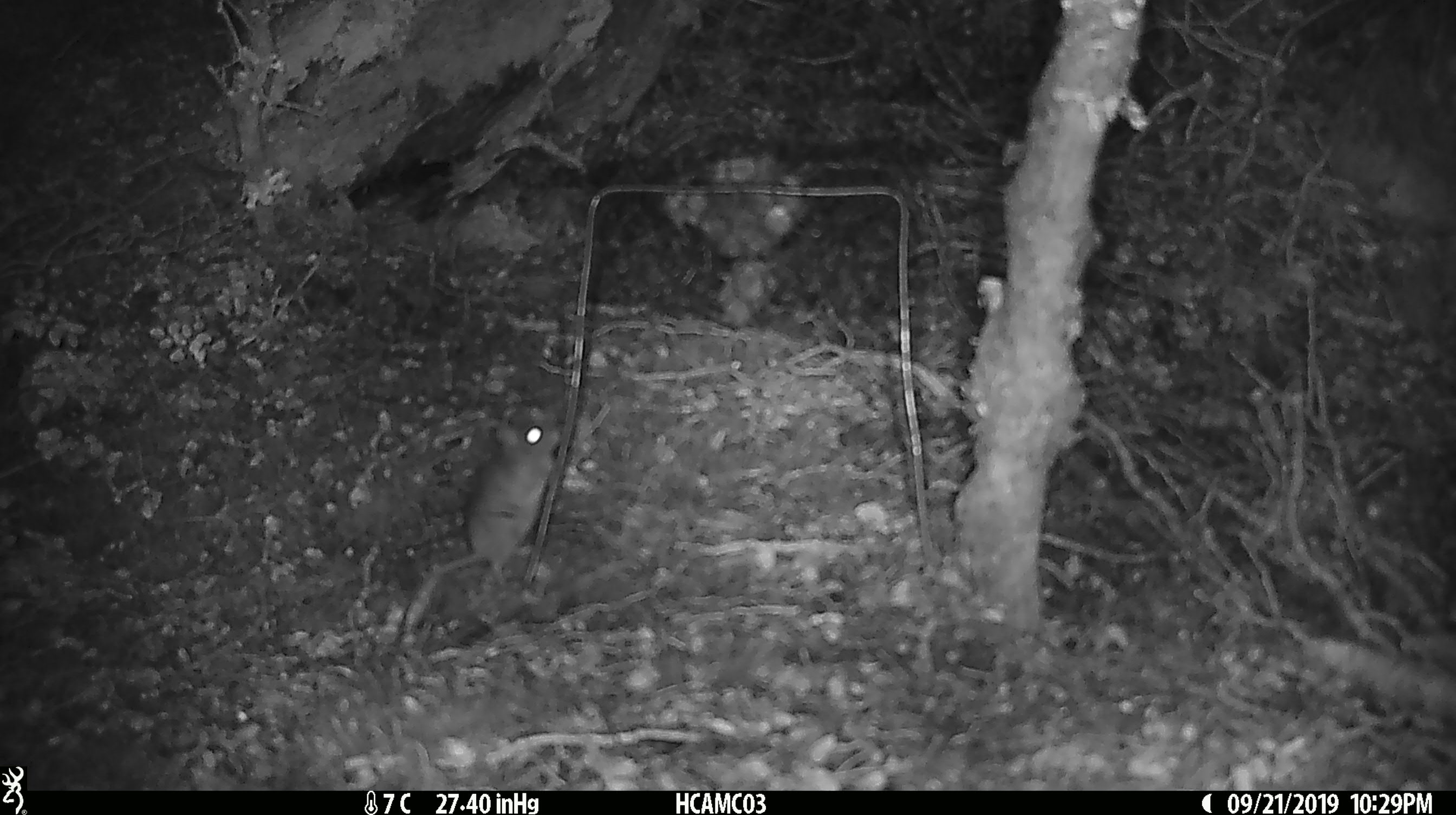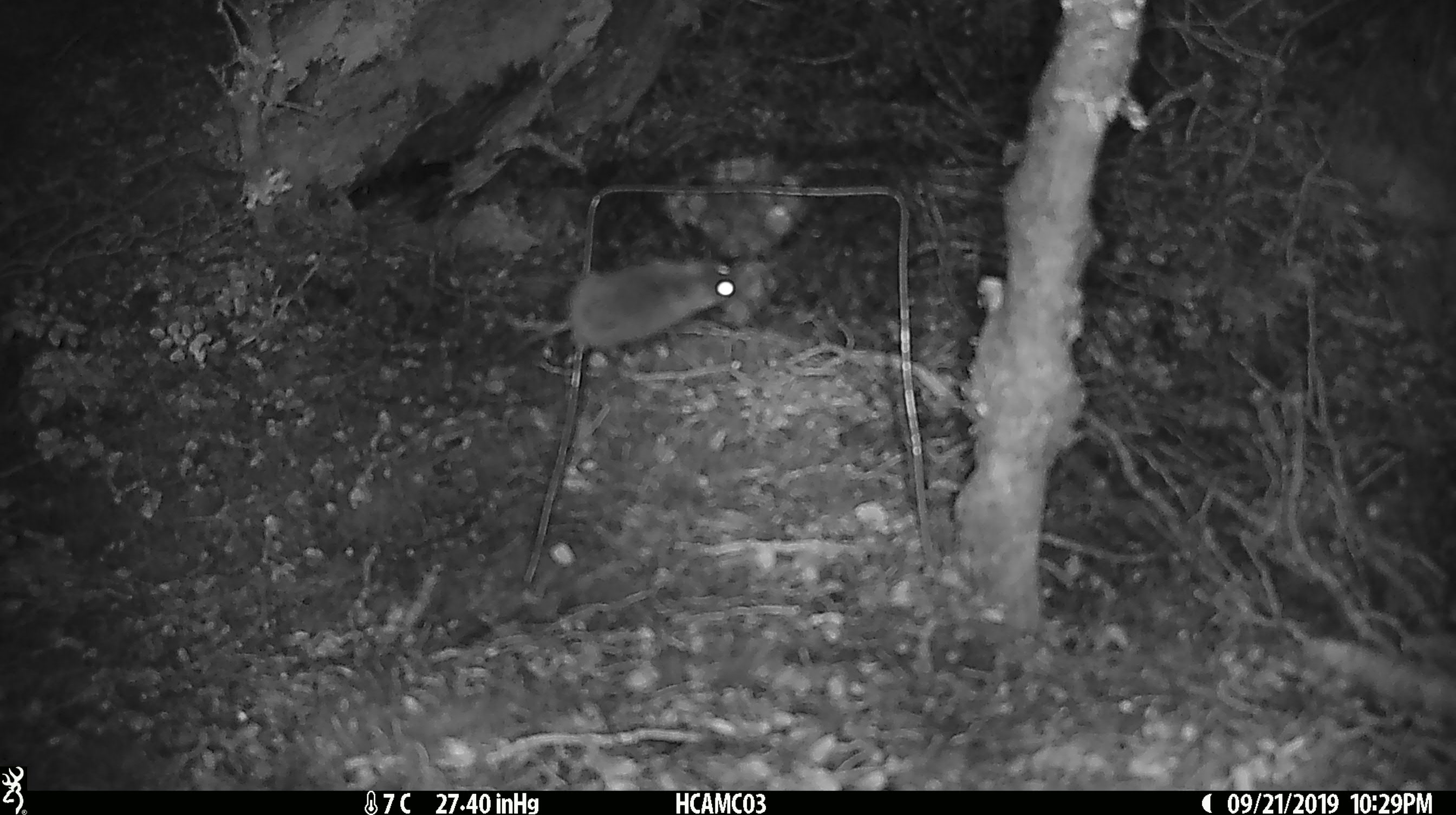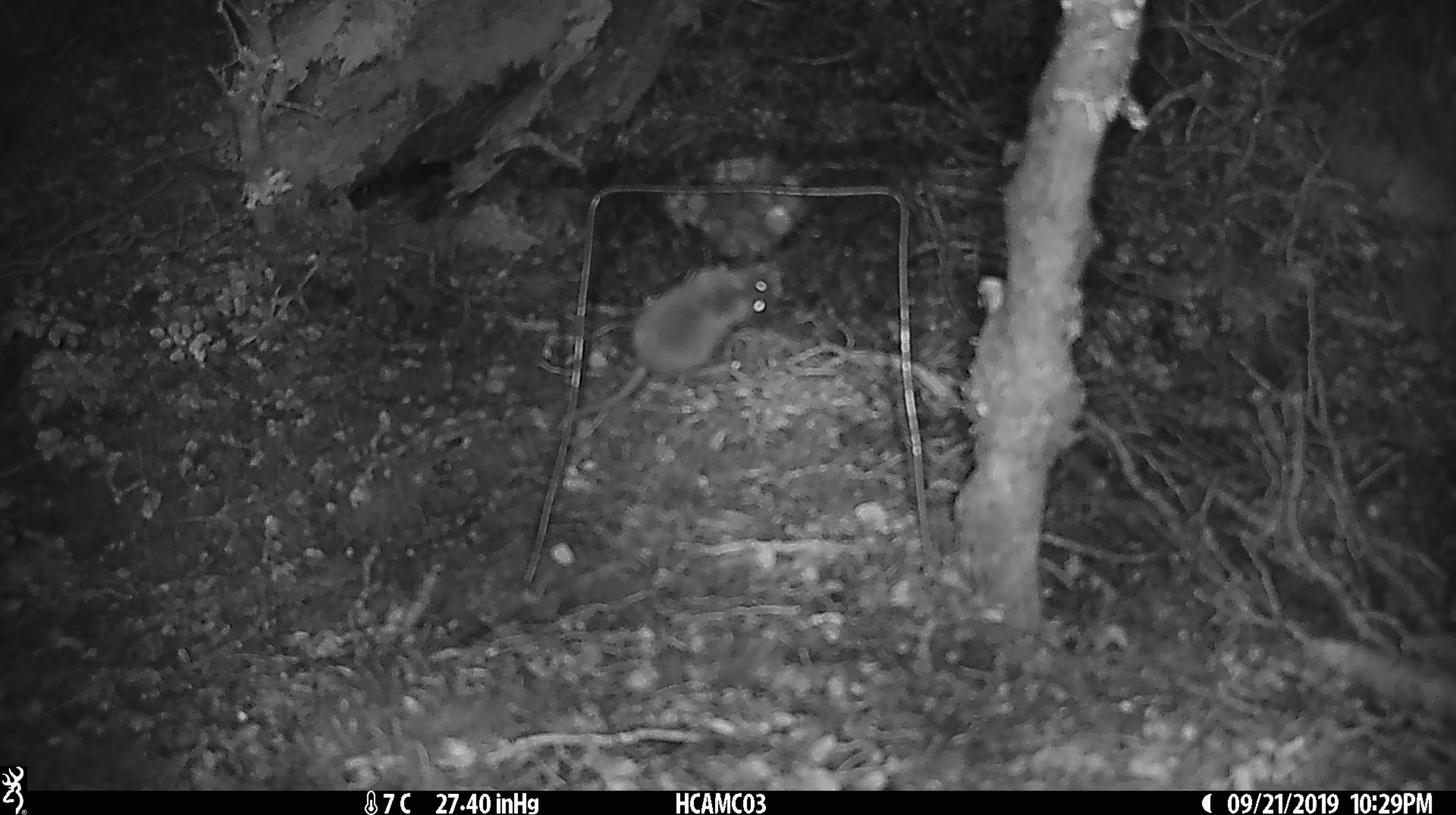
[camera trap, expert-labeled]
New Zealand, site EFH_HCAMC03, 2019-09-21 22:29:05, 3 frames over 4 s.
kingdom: Animalia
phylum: Chordata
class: Mammalia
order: Rodentia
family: Muridae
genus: Mus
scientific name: Mus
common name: mouse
Mouse (Mus).